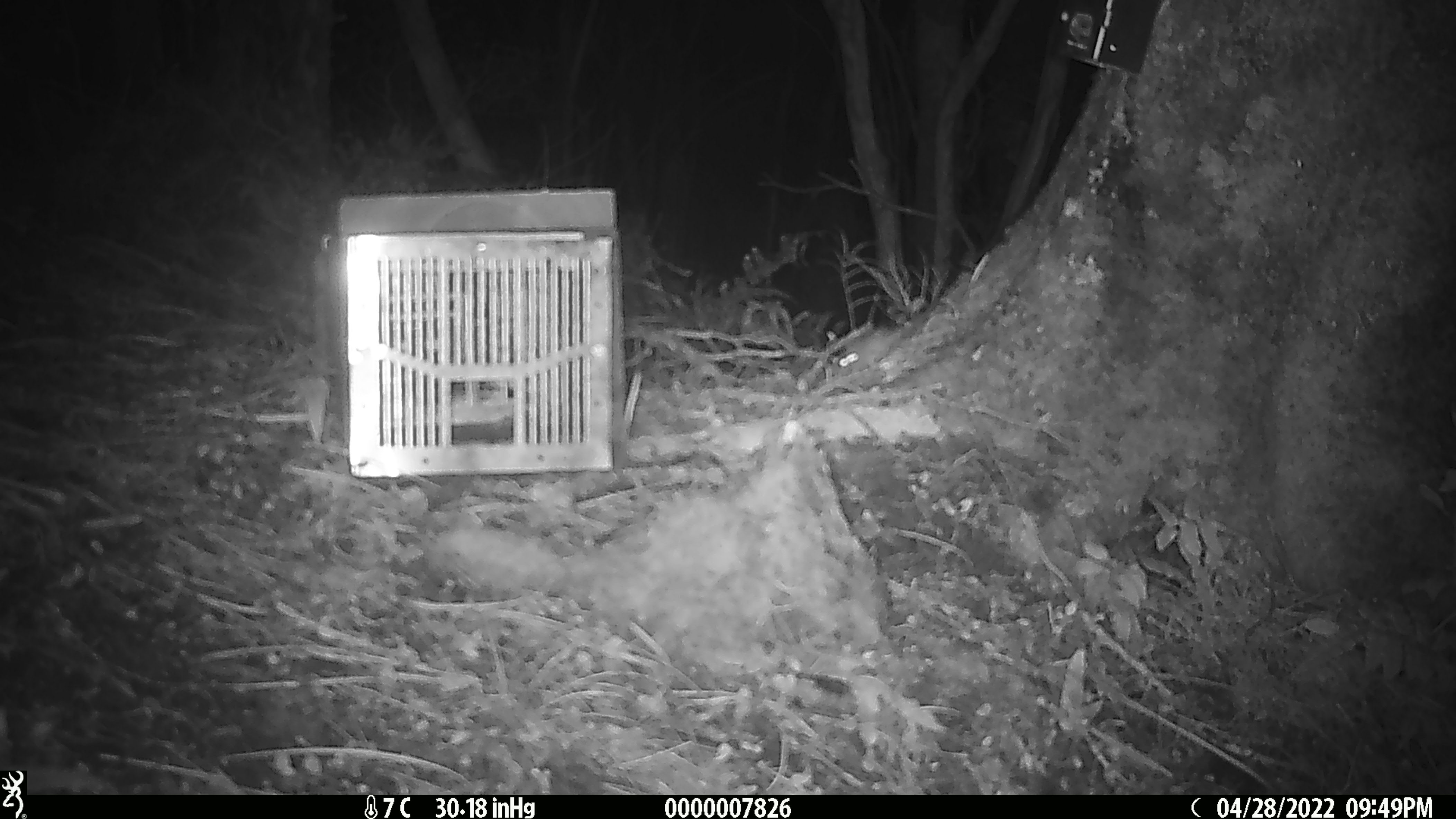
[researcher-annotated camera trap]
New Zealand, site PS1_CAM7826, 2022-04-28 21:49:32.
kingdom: Animalia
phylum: Chordata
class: Mammalia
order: Rodentia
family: Muridae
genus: Mus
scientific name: Mus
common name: mouse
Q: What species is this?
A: Mouse (Mus).